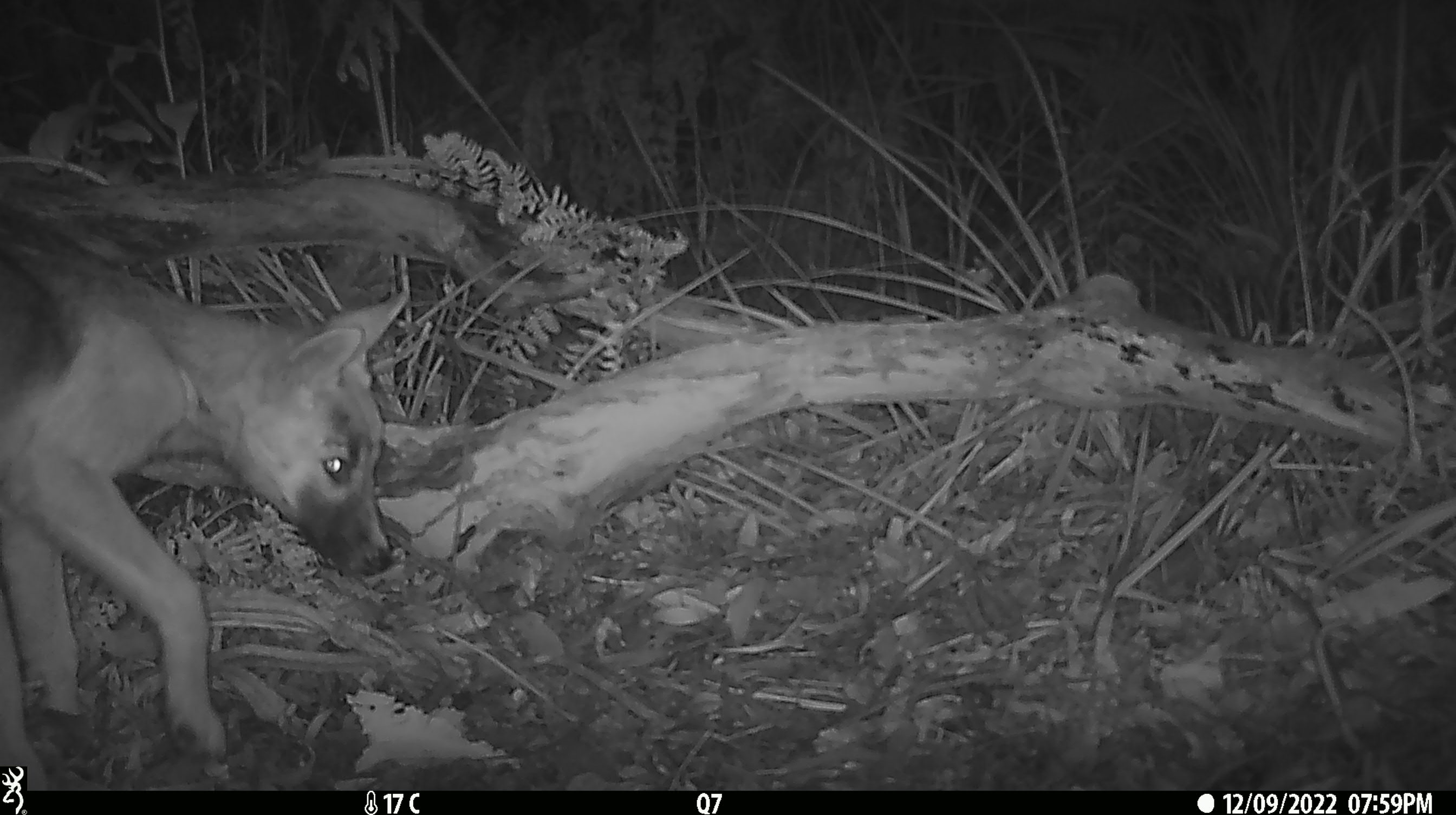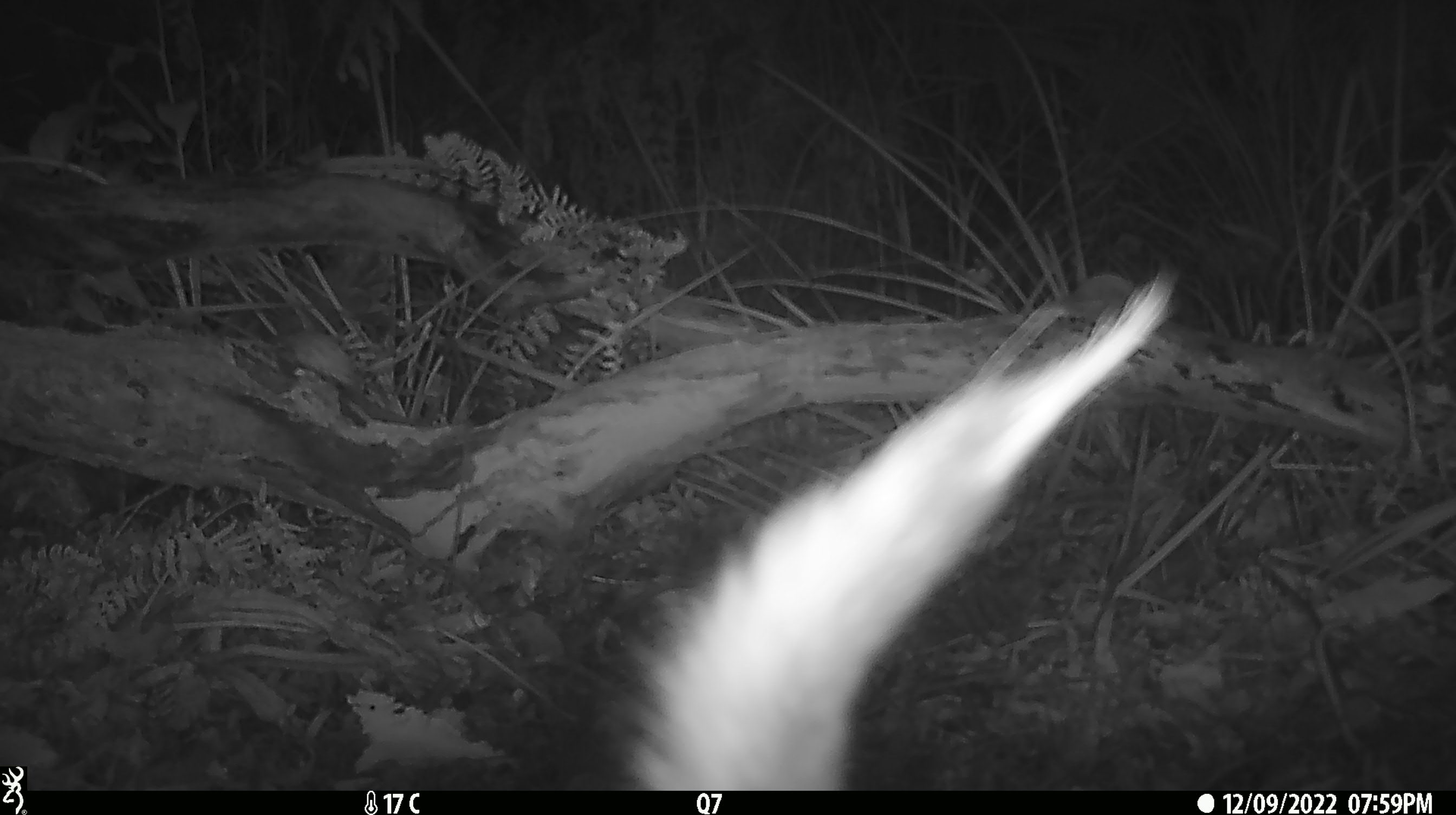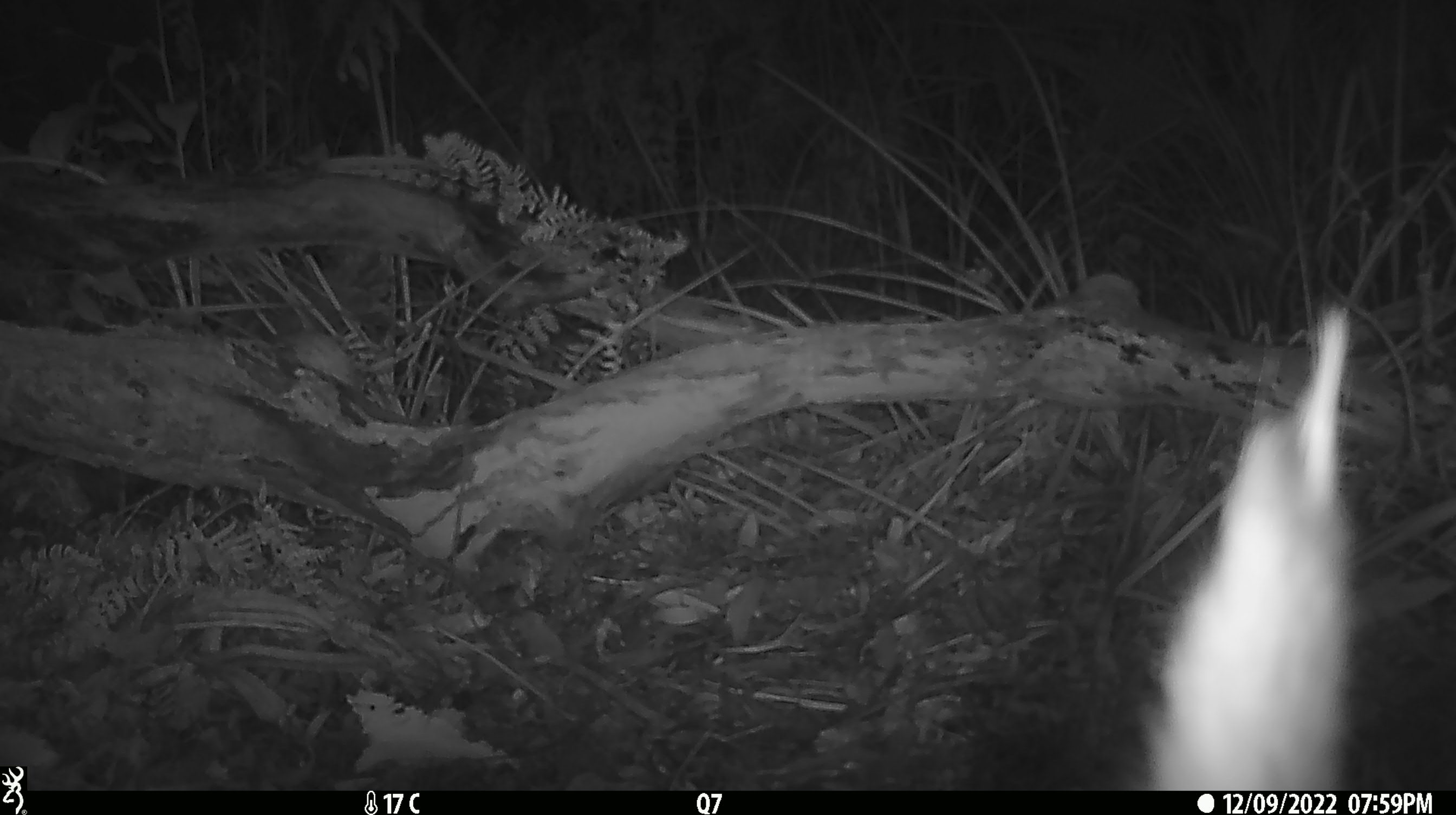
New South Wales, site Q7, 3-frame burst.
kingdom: Animalia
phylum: Chordata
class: Mammalia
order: Carnivora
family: Canidae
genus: Canis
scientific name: Canis familiaris dingo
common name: dingo